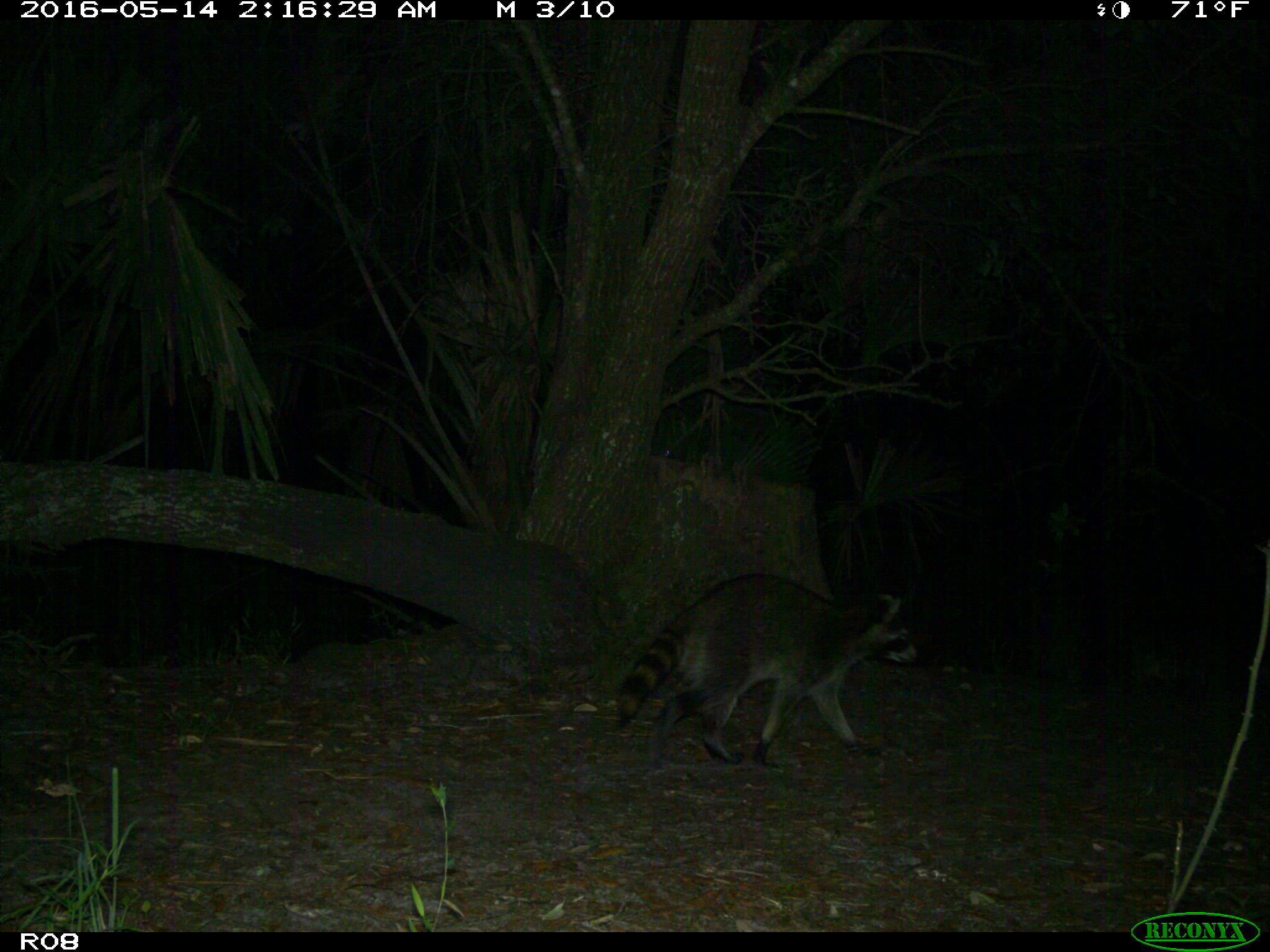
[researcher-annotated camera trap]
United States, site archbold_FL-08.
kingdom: Animalia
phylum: Chordata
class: Mammalia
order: Carnivora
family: Procyonidae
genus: Procyon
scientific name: Procyon lotor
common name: common raccoon